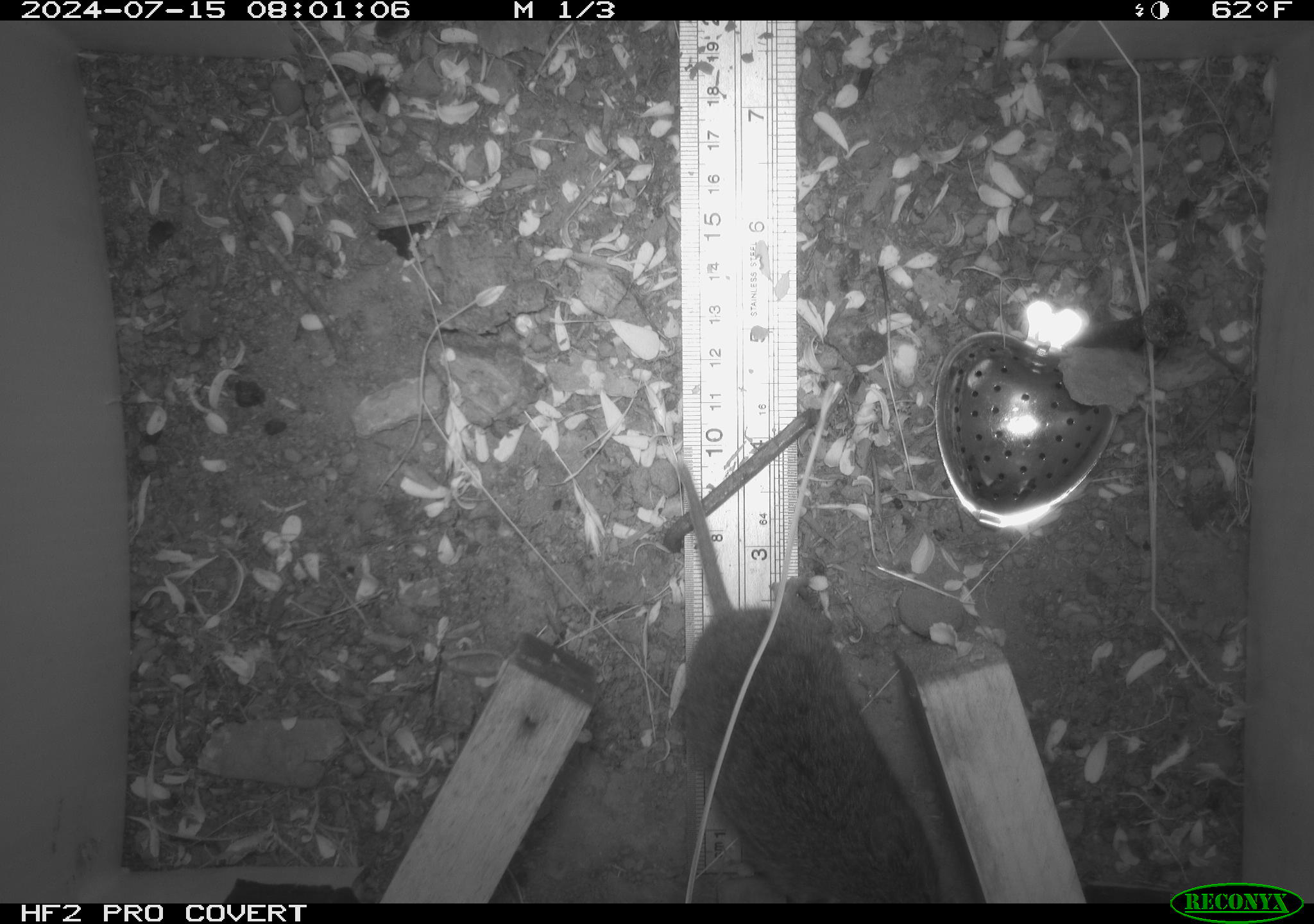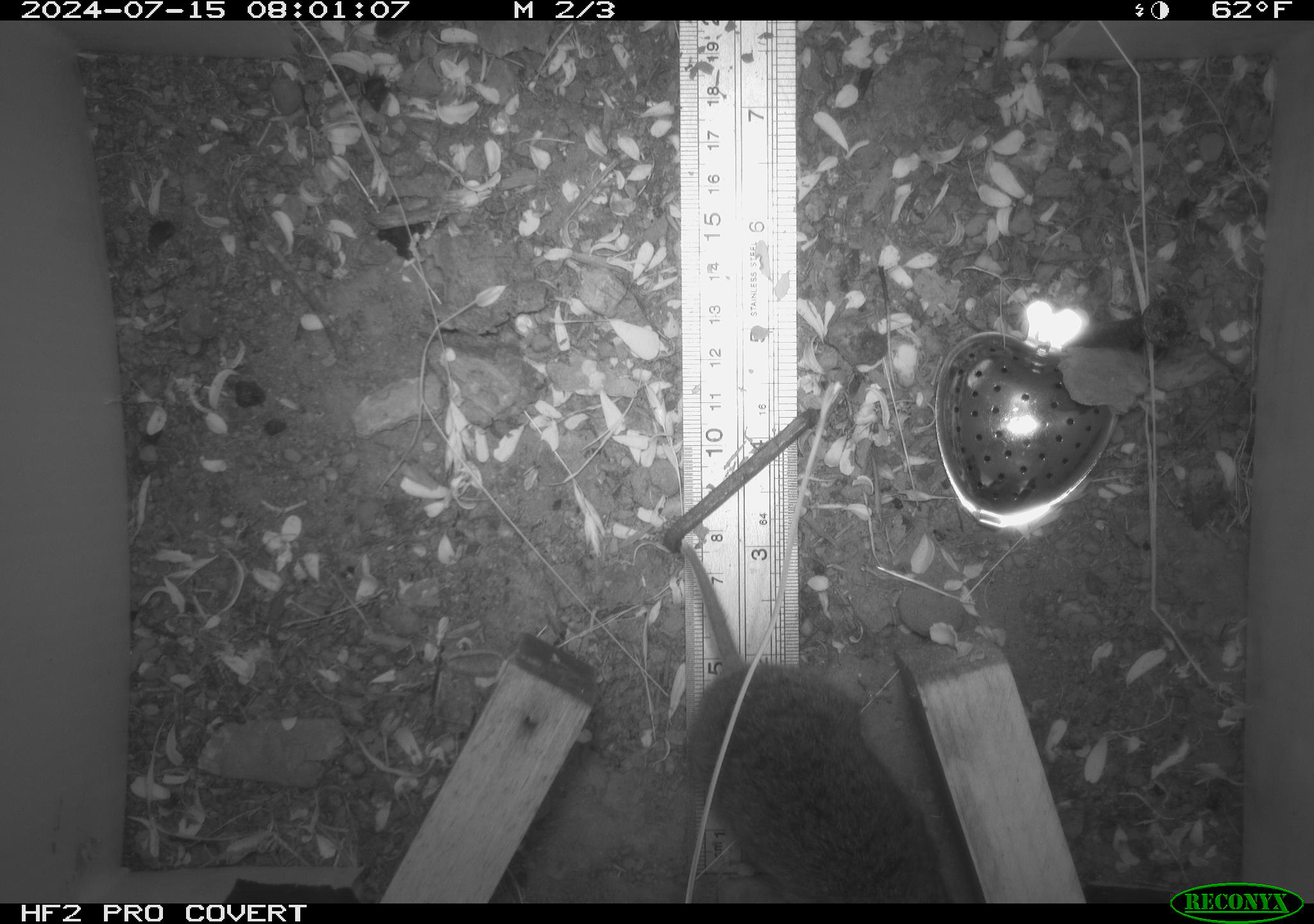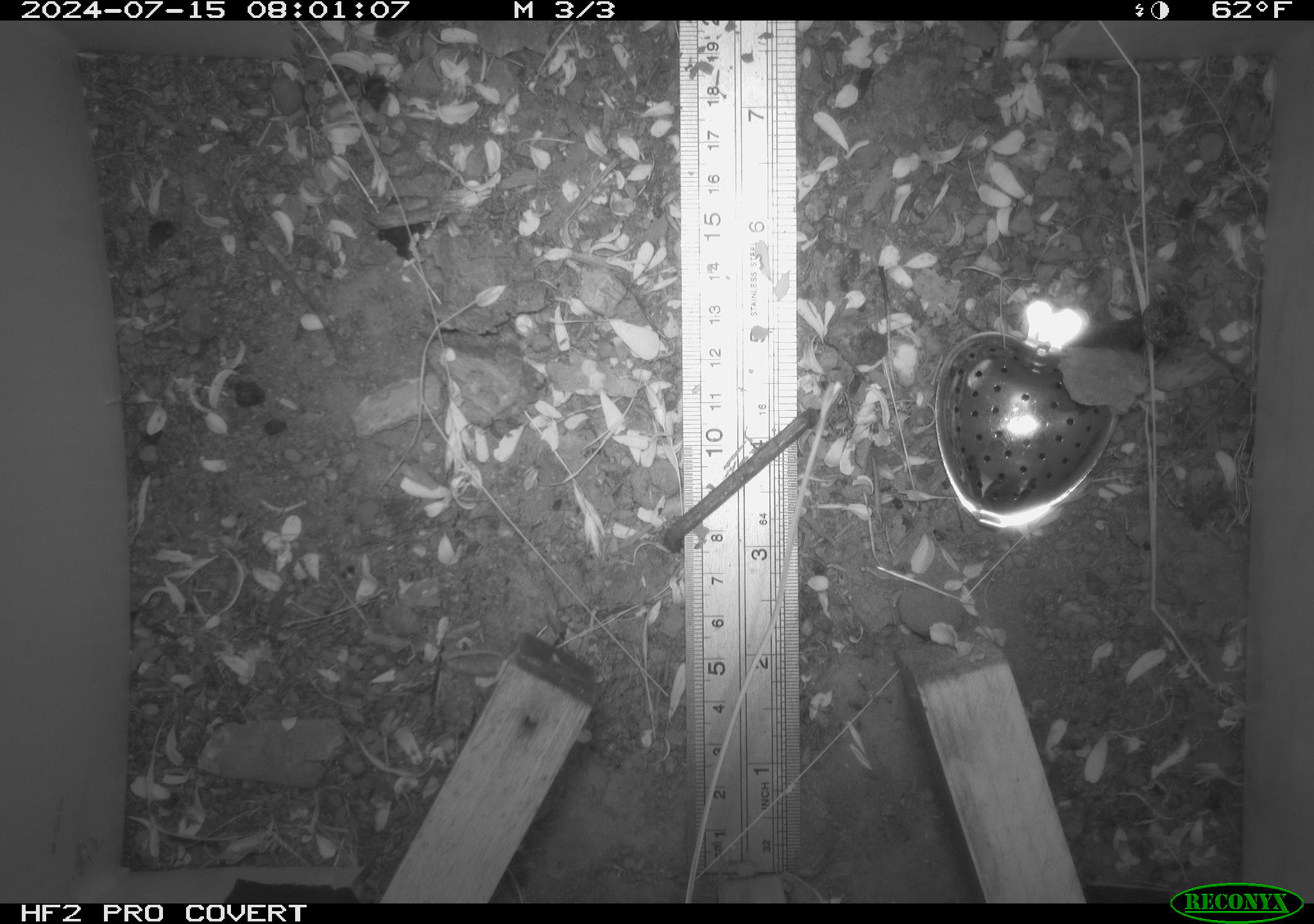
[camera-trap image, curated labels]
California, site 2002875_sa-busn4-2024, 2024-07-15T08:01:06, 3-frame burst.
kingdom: Animalia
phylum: Chordata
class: Mammalia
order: Rodentia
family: Cricetidae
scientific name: Arvicolinae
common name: voles, lemmings, and muskrats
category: arvicolinae subfamily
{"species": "arvicolinae subfamily (voles, lemmings, and muskrats) (Arvicolinae)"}